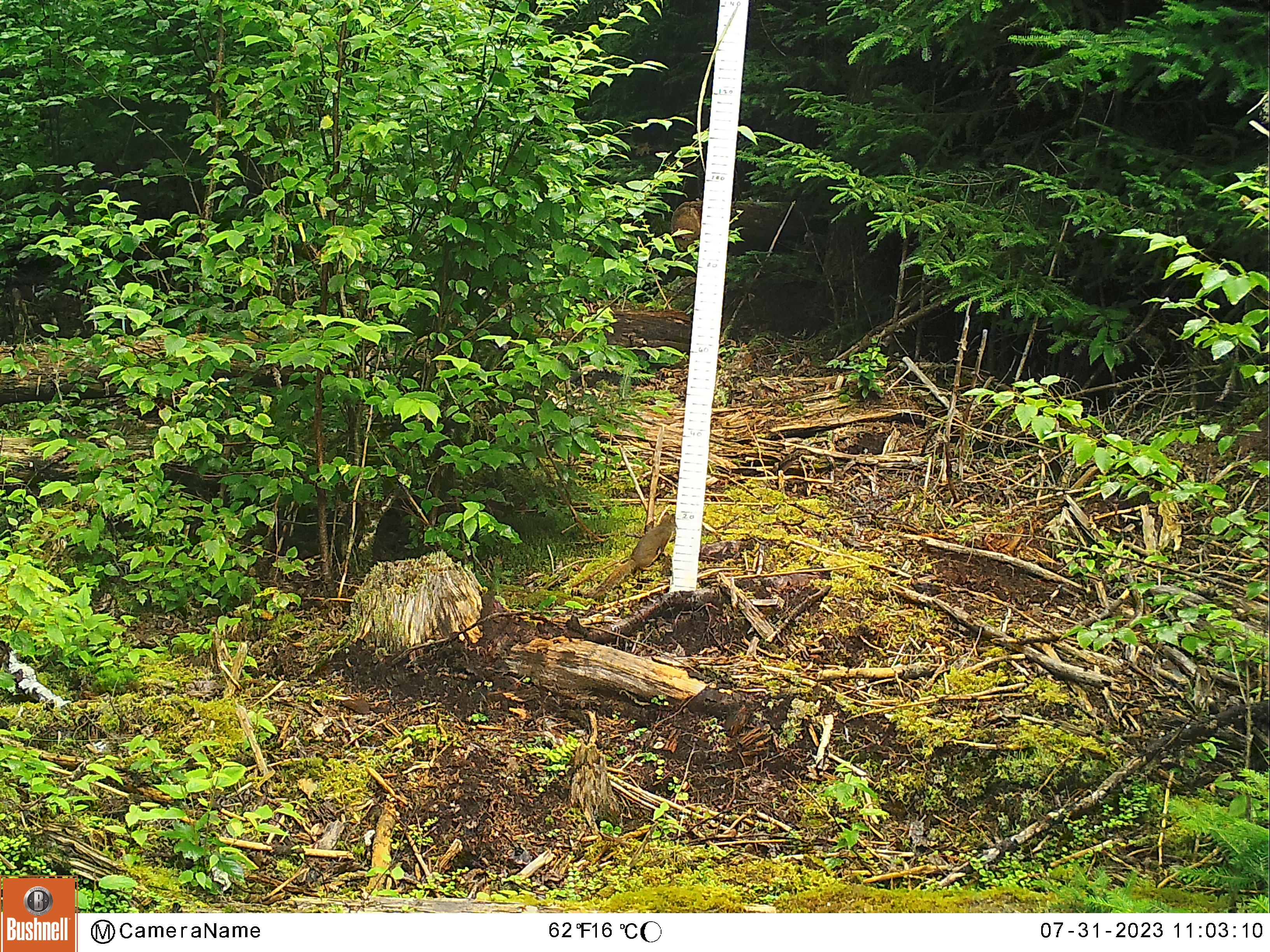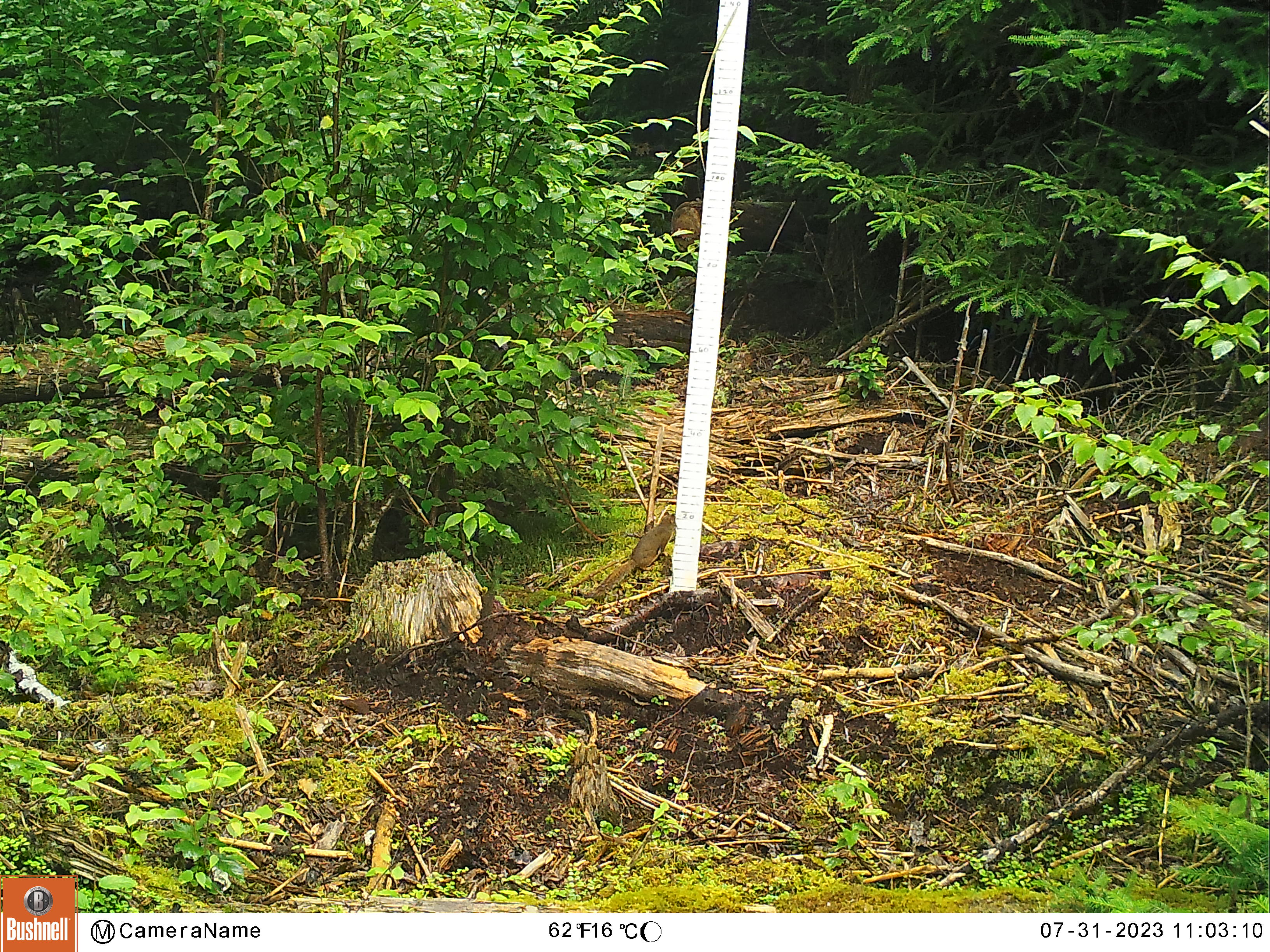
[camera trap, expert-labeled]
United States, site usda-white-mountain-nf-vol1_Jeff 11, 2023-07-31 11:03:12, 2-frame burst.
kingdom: Animalia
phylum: Chordata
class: Mammalia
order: Rodentia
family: Sciuridae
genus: Tamiasciurus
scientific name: Tamiasciurus hudsonicus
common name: red squirrel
Red squirrel (Tamiasciurus hudsonicus).